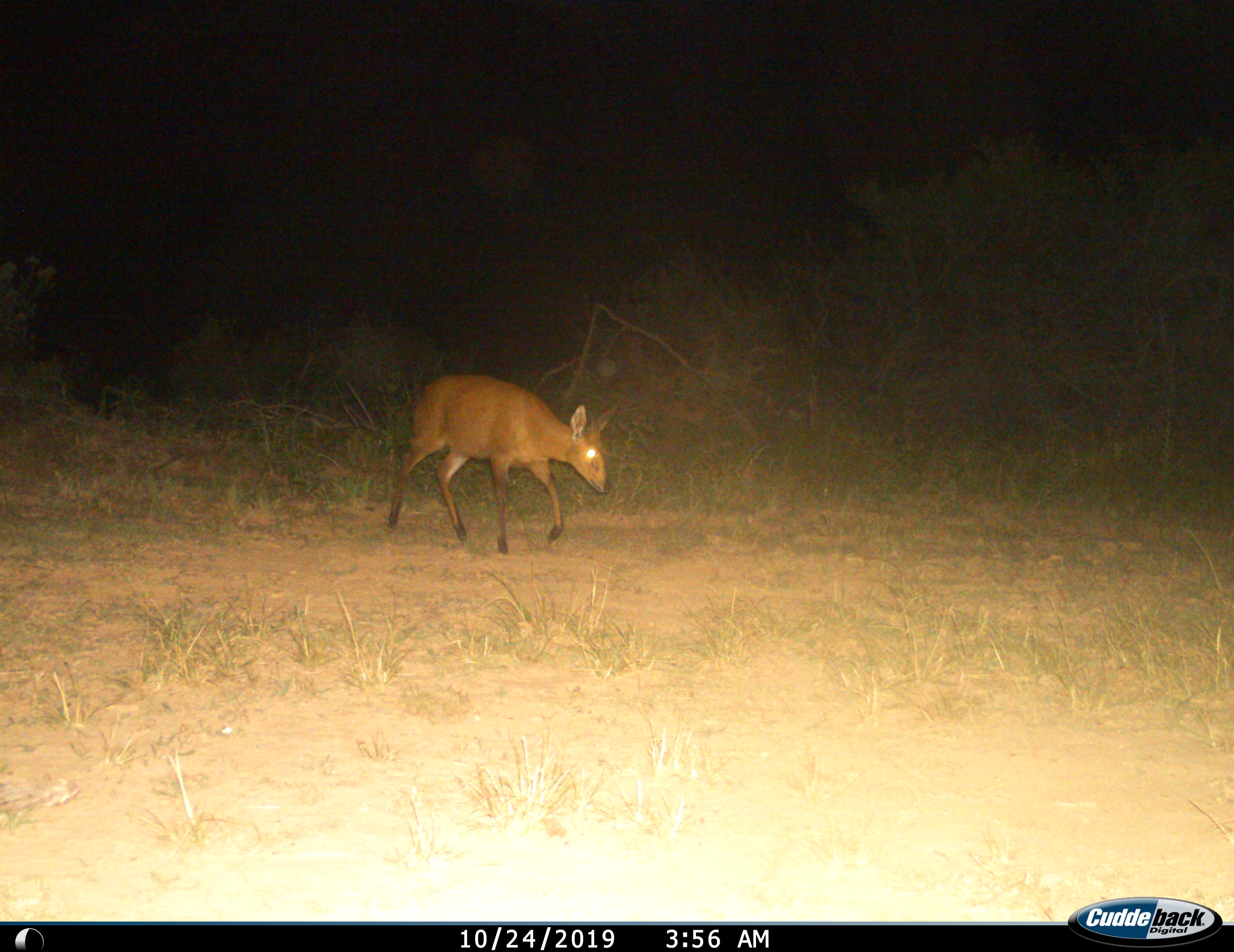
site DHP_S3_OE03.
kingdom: Animalia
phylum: Chordata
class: Mammalia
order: Artiodactyla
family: Bovidae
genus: Sylvicapra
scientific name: Sylvicapra grimmia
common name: common duiker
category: duikercommongrey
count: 1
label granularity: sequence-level